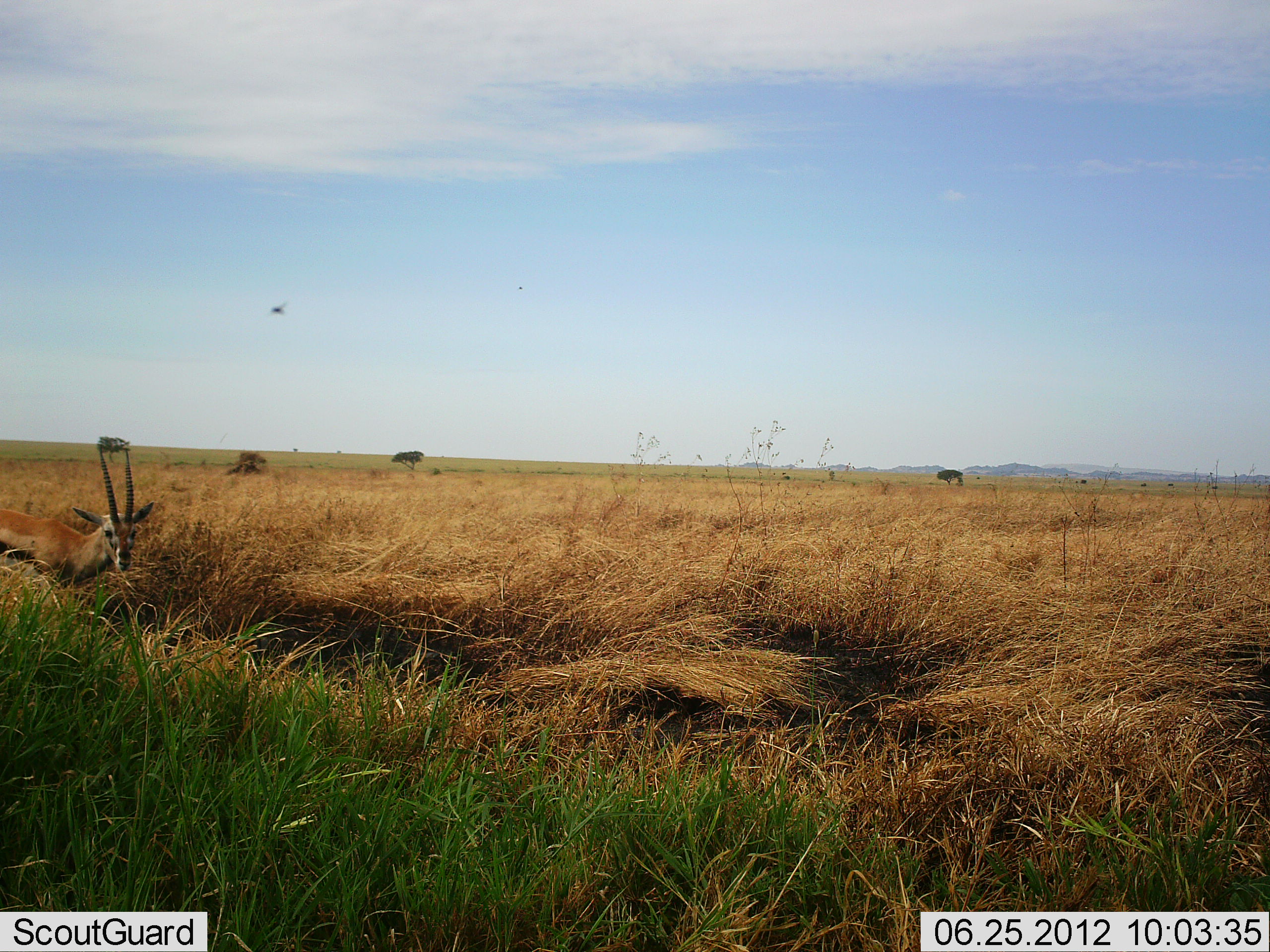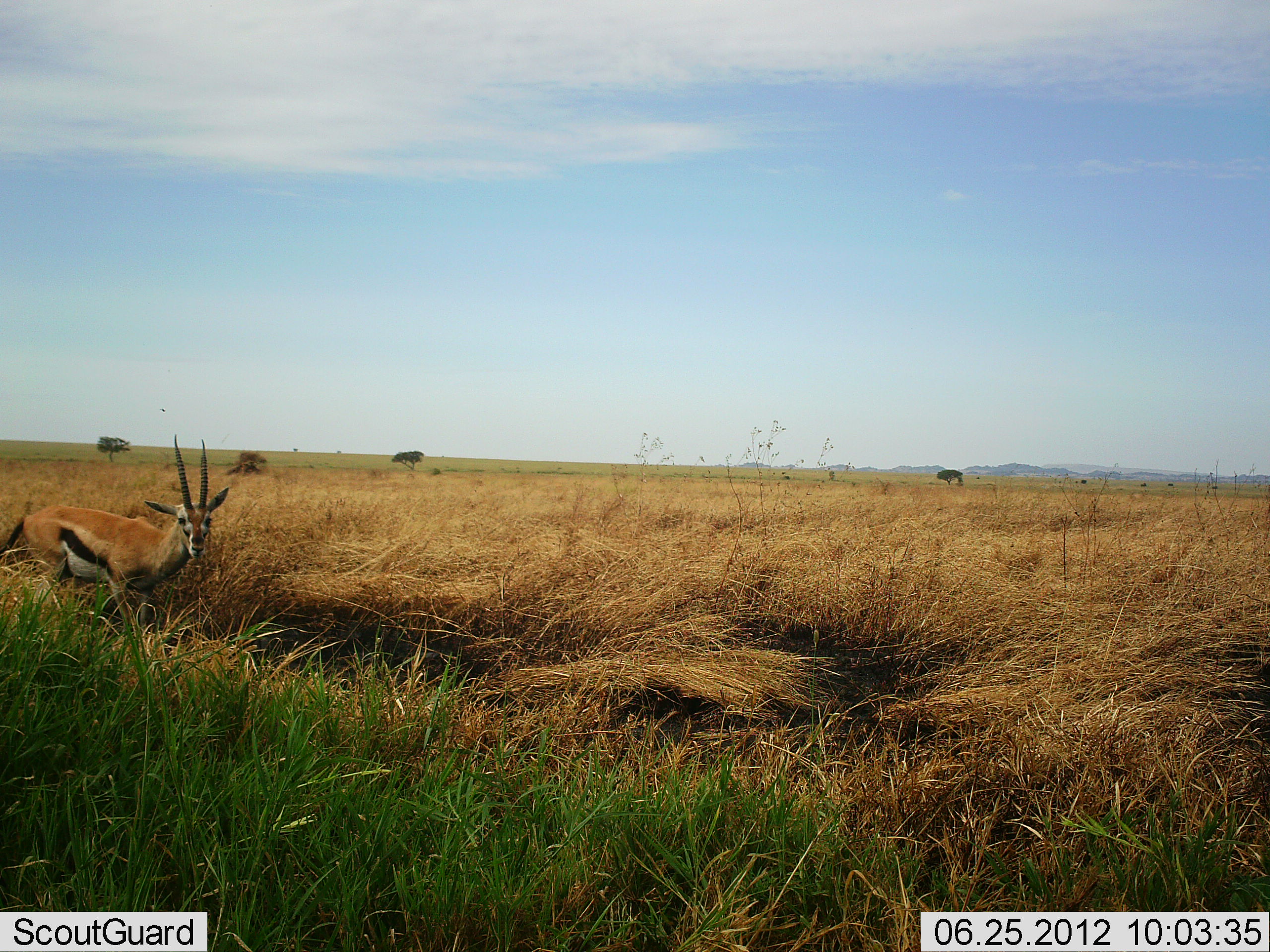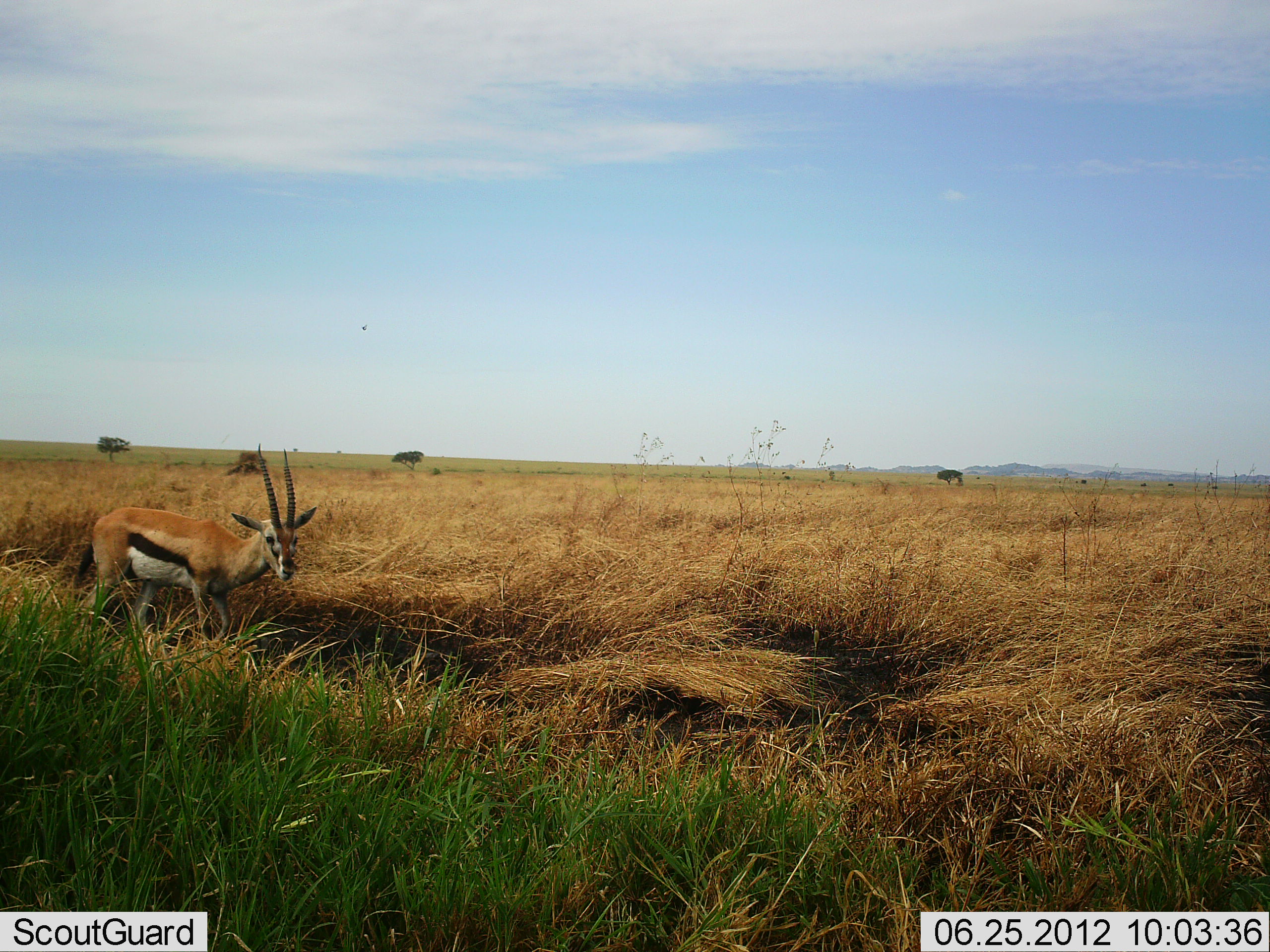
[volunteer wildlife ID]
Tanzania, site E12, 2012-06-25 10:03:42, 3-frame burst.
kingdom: Animalia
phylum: Chordata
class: Mammalia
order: Artiodactyla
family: Bovidae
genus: Eudorcas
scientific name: Eudorcas thomsonii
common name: thomson's gazelle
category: gazellethomsons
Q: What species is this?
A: Gazellethomsons (thomson's gazelle) (Eudorcas thomsonii).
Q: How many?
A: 1.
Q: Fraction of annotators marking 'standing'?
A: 31%.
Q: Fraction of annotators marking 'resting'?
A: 0%.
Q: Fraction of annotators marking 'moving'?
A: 85%.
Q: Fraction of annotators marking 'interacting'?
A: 0%.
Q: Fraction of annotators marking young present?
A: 0%.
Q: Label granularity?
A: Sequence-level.